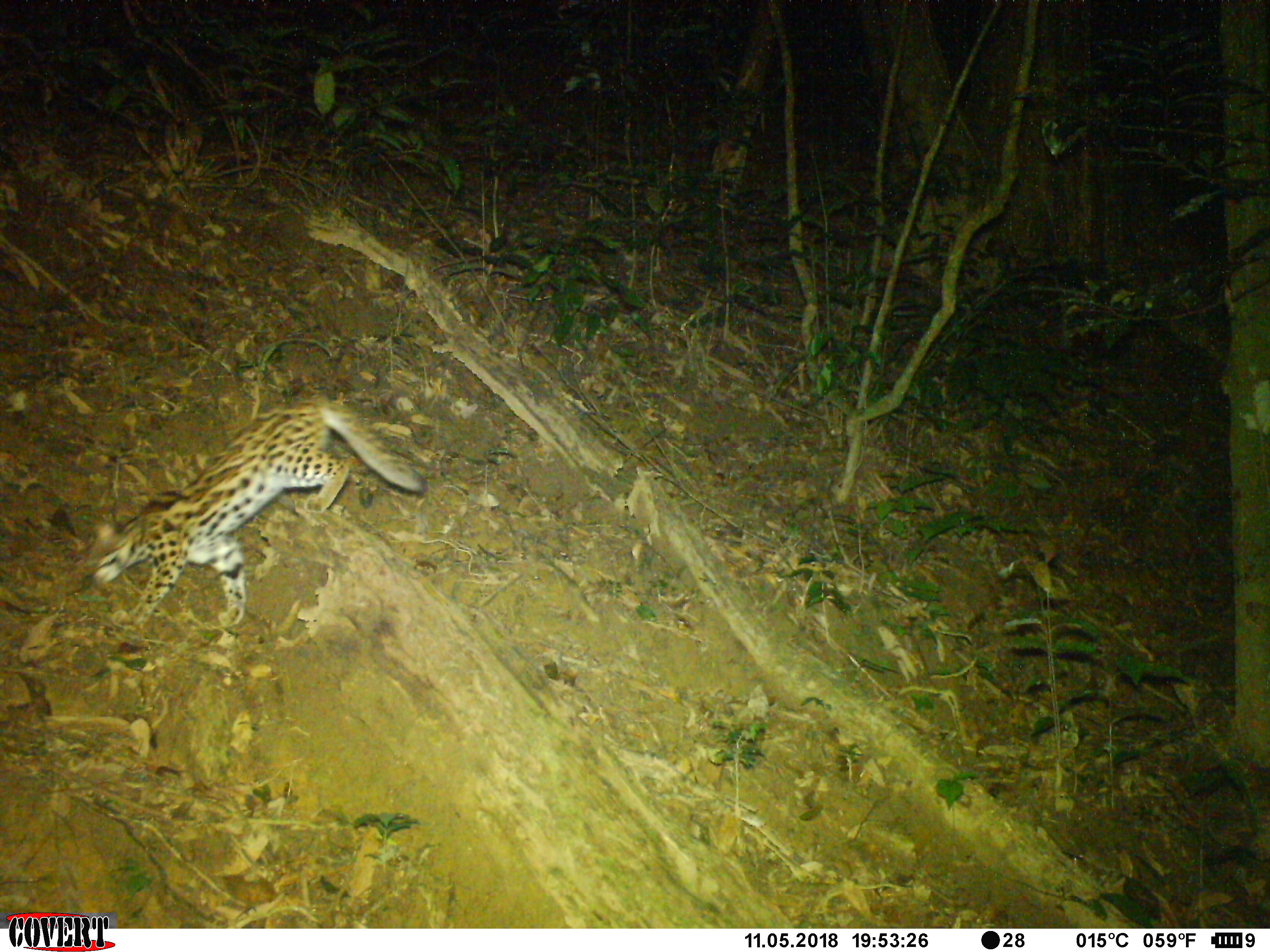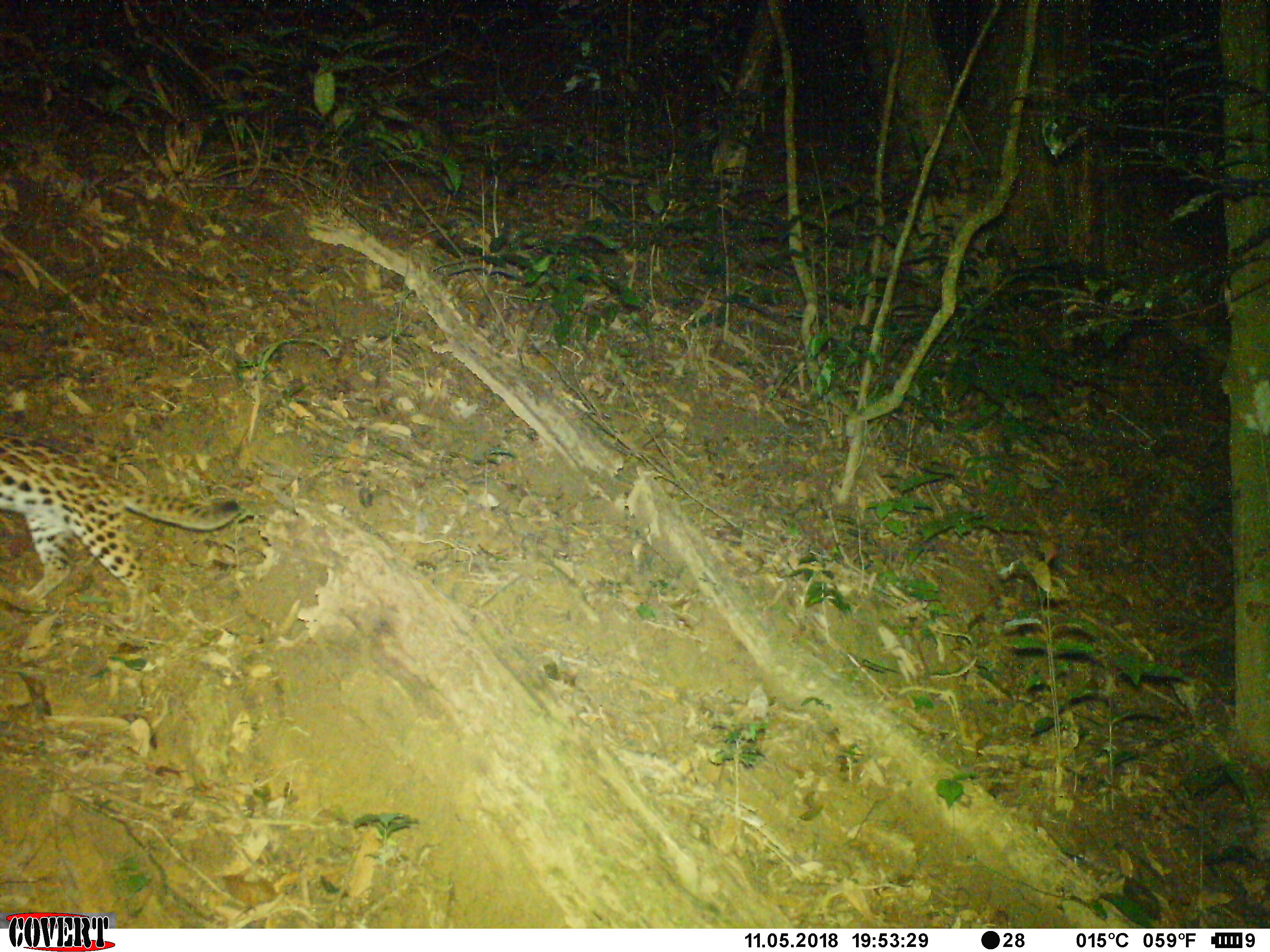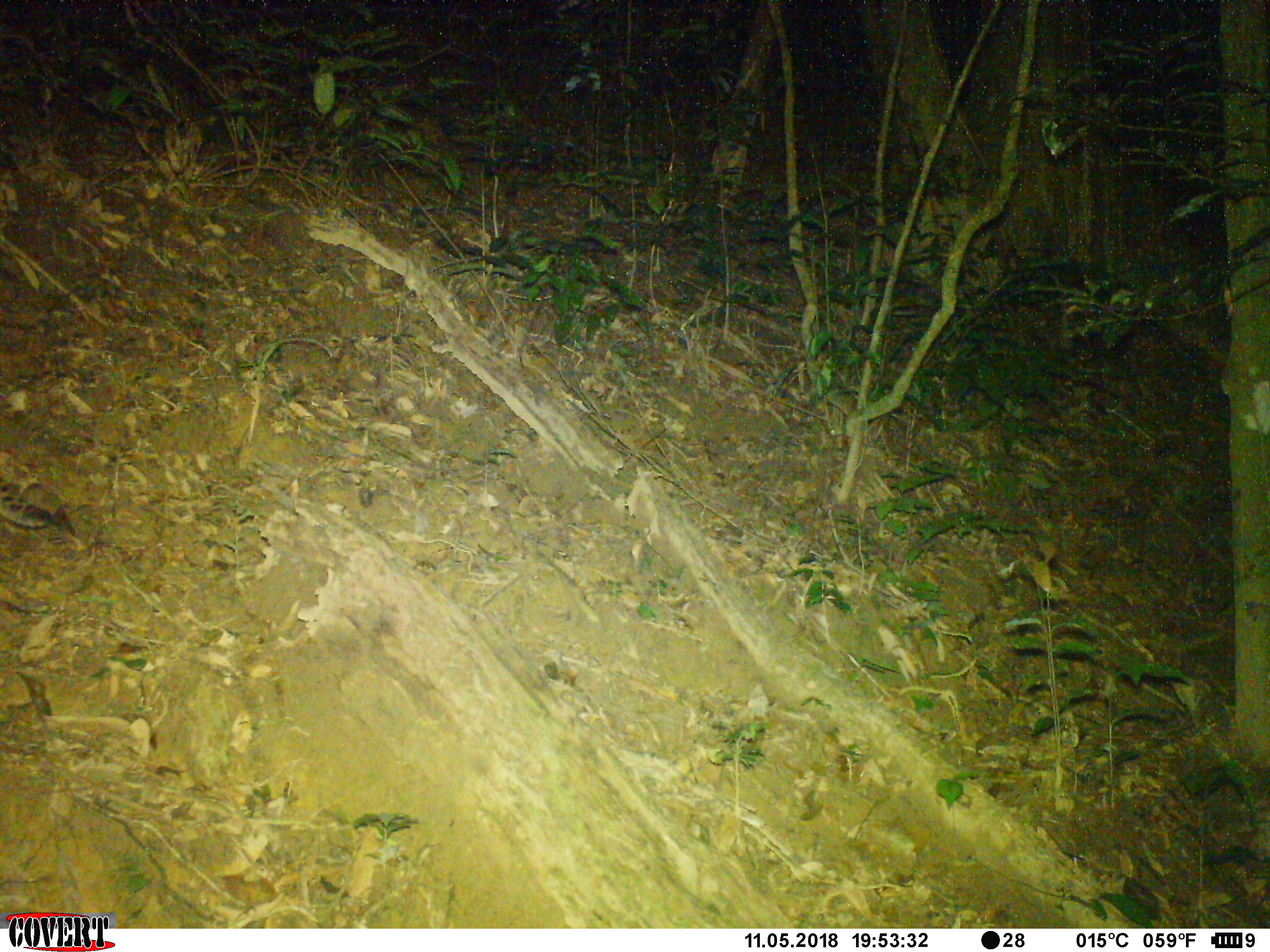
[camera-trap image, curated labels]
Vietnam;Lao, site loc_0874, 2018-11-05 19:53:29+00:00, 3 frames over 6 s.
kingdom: Animalia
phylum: Chordata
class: Mammalia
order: Carnivora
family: Felidae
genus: Prionailurus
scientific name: Prionailurus bengalensis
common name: leopard cat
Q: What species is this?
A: Leopard cat (Prionailurus bengalensis).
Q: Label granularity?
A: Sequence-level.